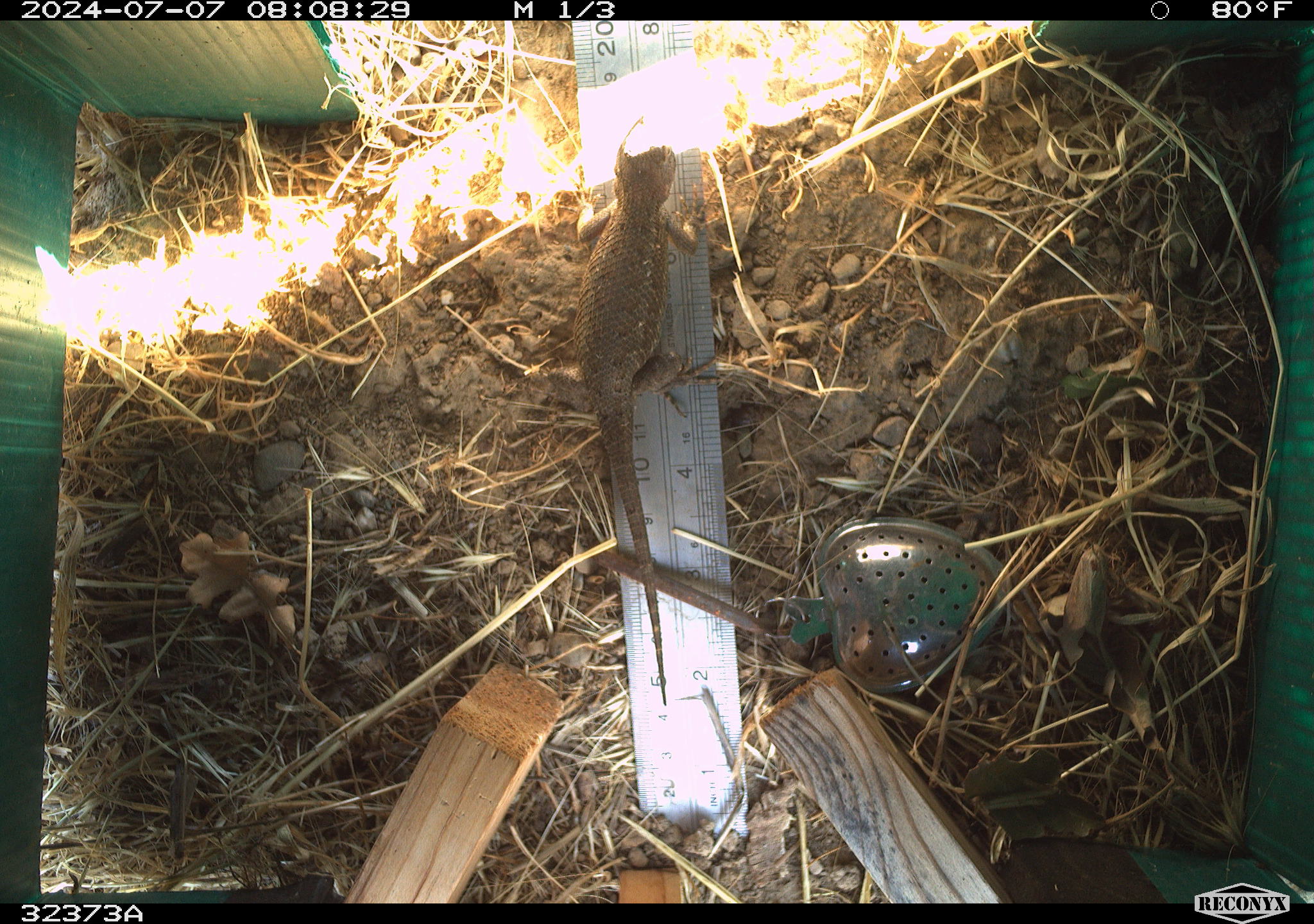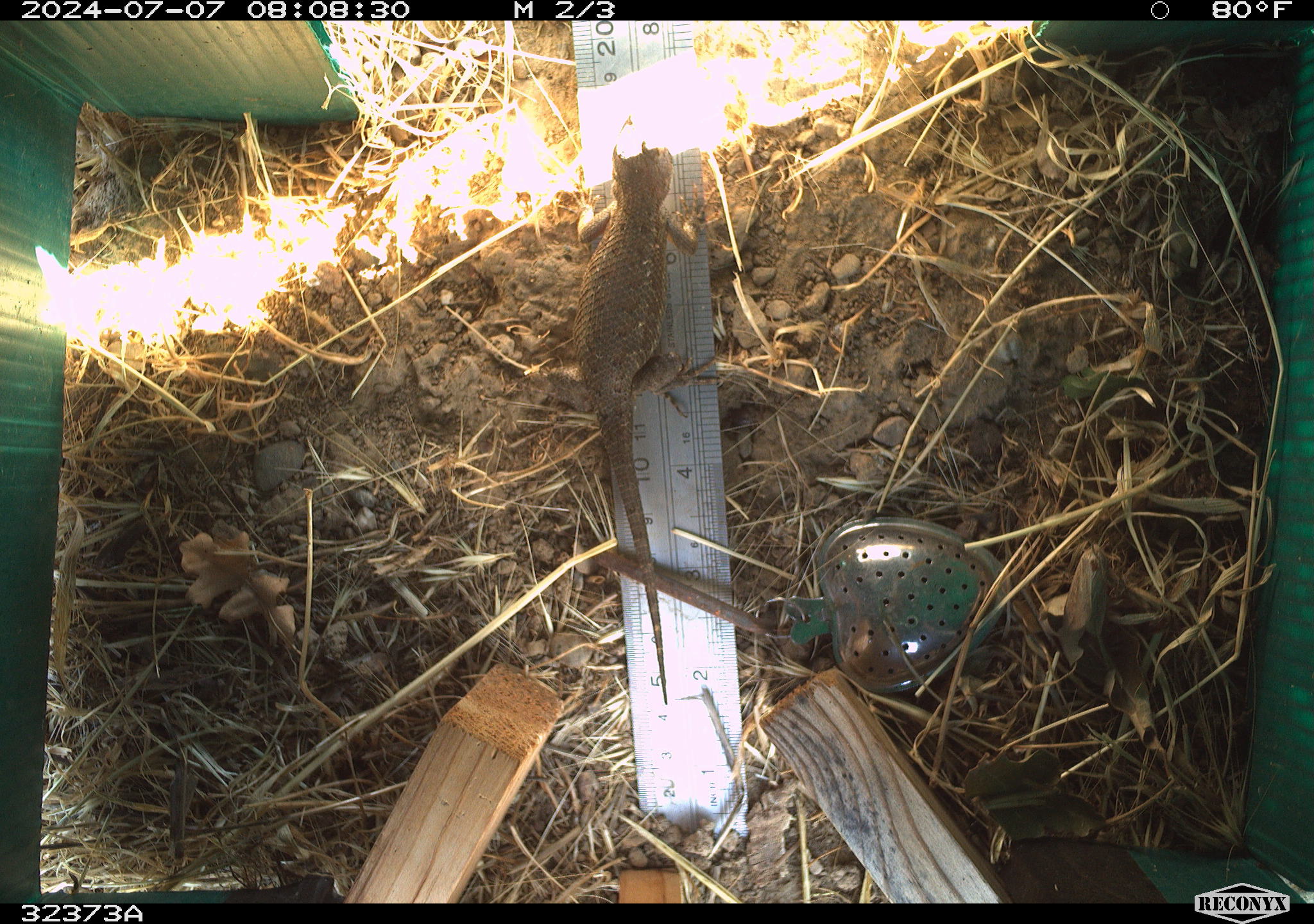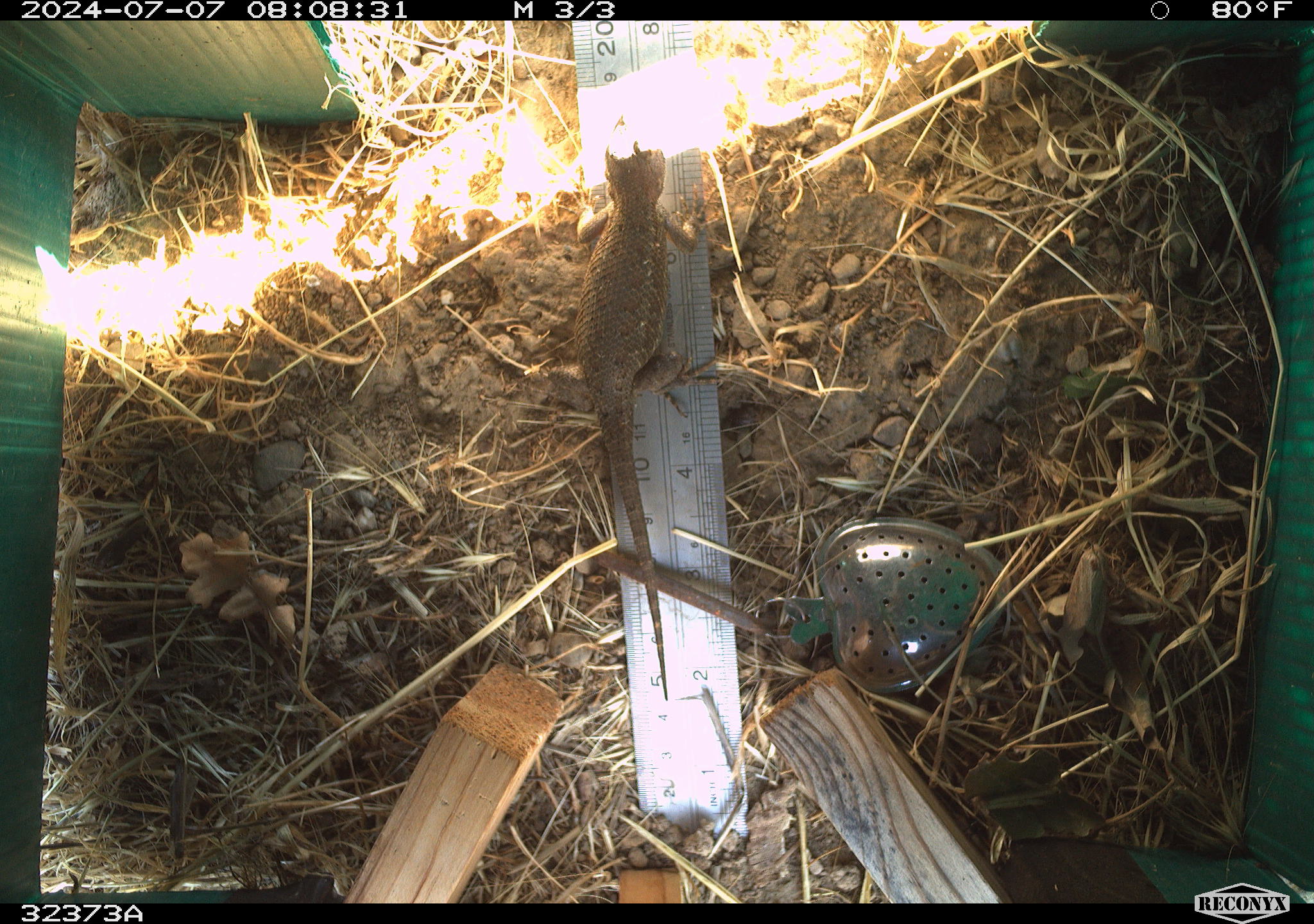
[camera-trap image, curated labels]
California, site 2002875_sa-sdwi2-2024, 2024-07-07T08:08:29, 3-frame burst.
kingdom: Animalia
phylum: Chordata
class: Reptilia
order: Squamata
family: Phrynosomatidae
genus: Sceloporus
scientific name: Sceloporus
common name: spiny lizards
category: sceloporus species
Sceloporus species (spiny lizards) (Sceloporus).